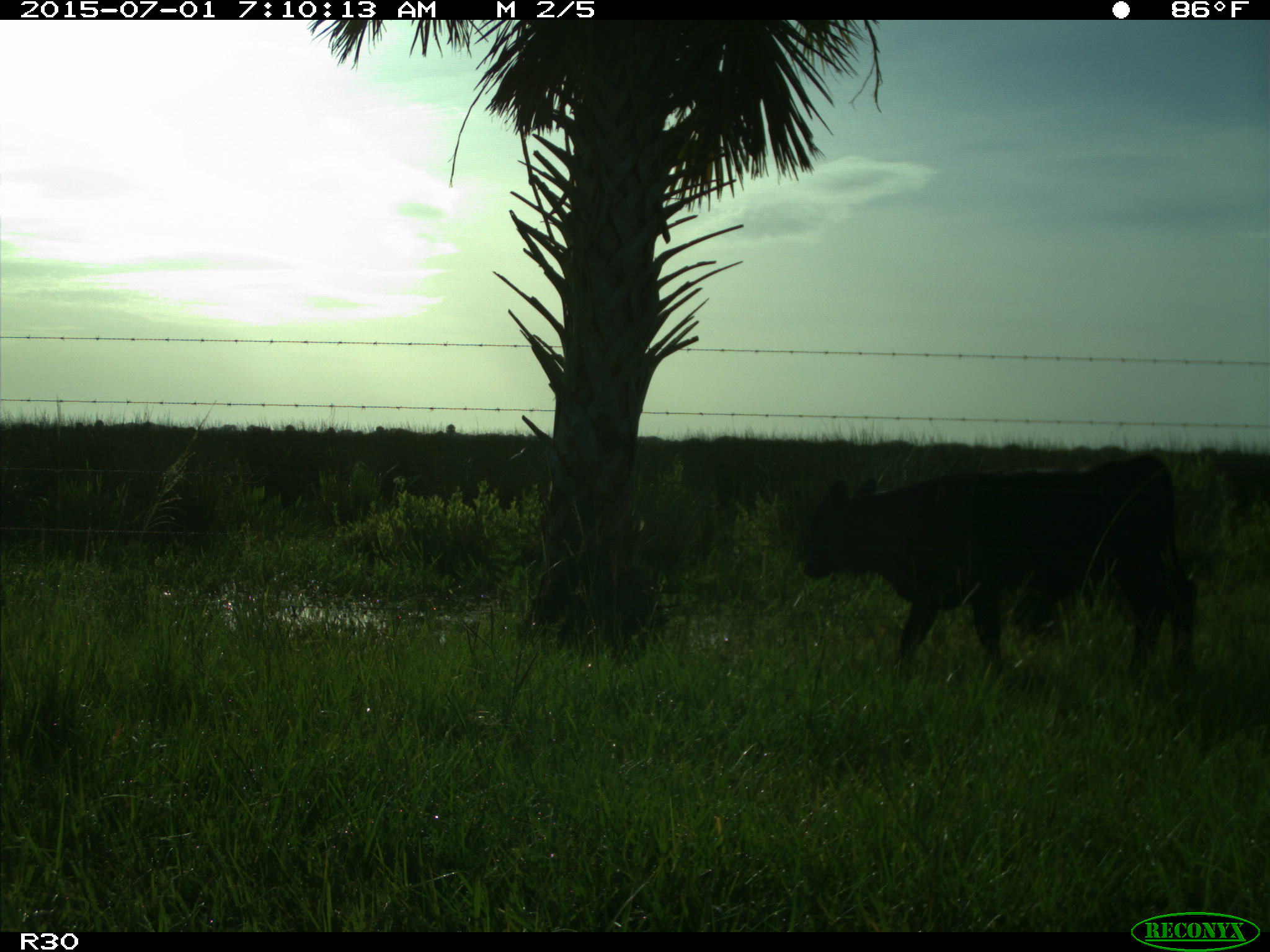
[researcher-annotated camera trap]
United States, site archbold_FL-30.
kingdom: Animalia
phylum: Chordata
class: Mammalia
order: Artiodactyla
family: Bovidae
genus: Bos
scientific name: Bos taurus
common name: domestic cow